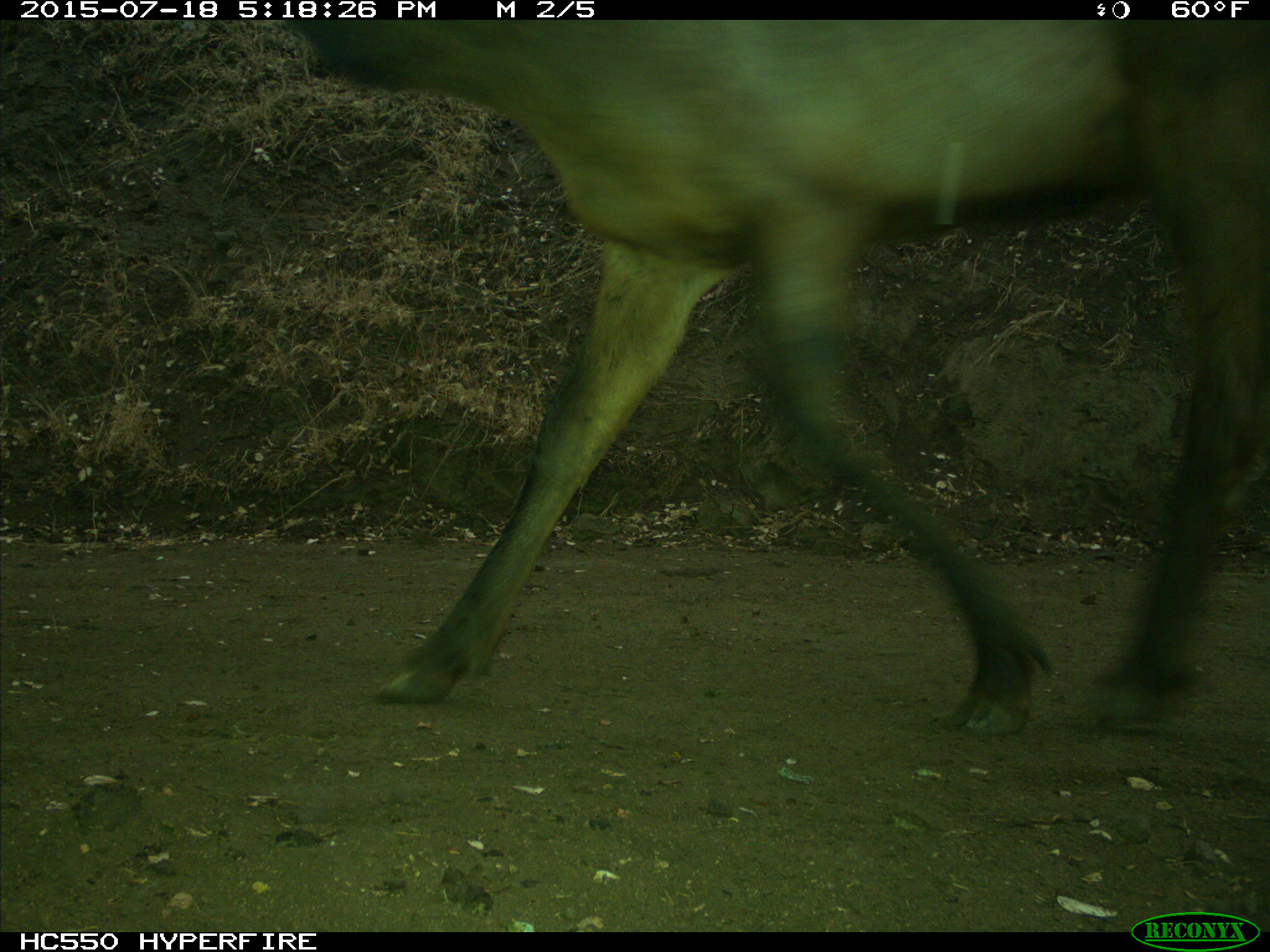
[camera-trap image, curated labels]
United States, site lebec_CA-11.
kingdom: Animalia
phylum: Chordata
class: Mammalia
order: Artiodactyla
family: Cervidae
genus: Cervus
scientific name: Cervus canadensis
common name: elk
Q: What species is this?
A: Cervus canadensis (elk).